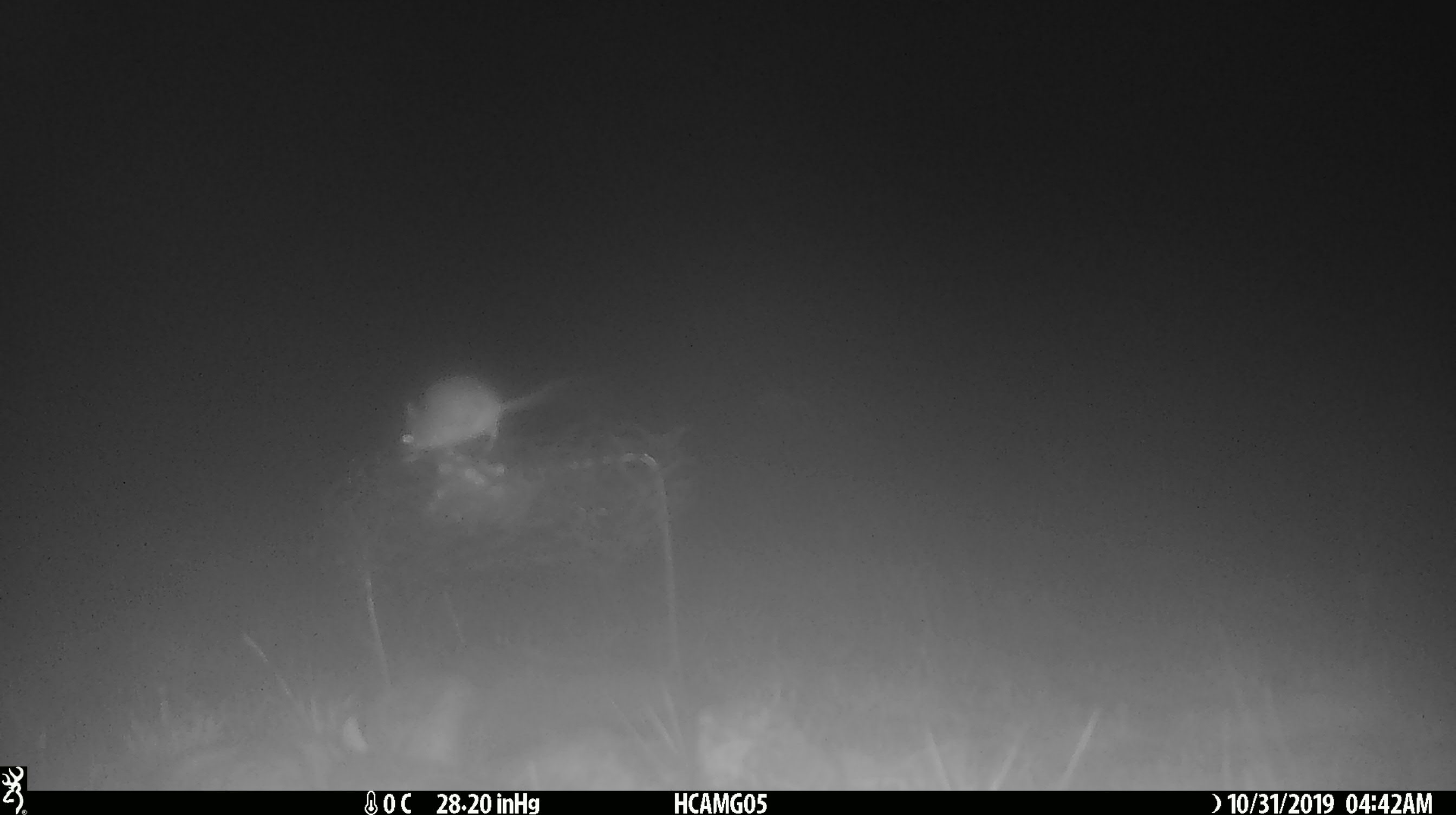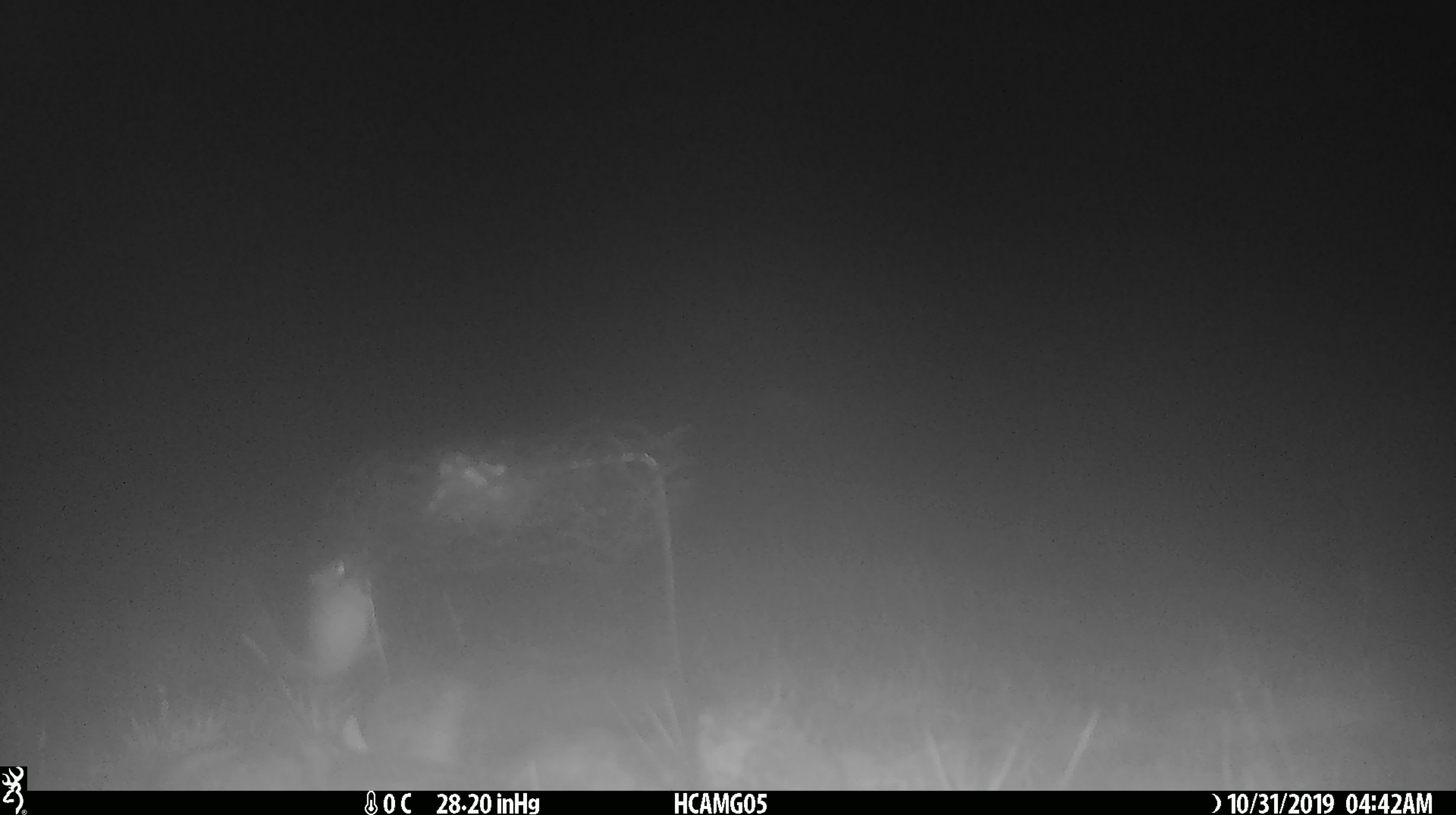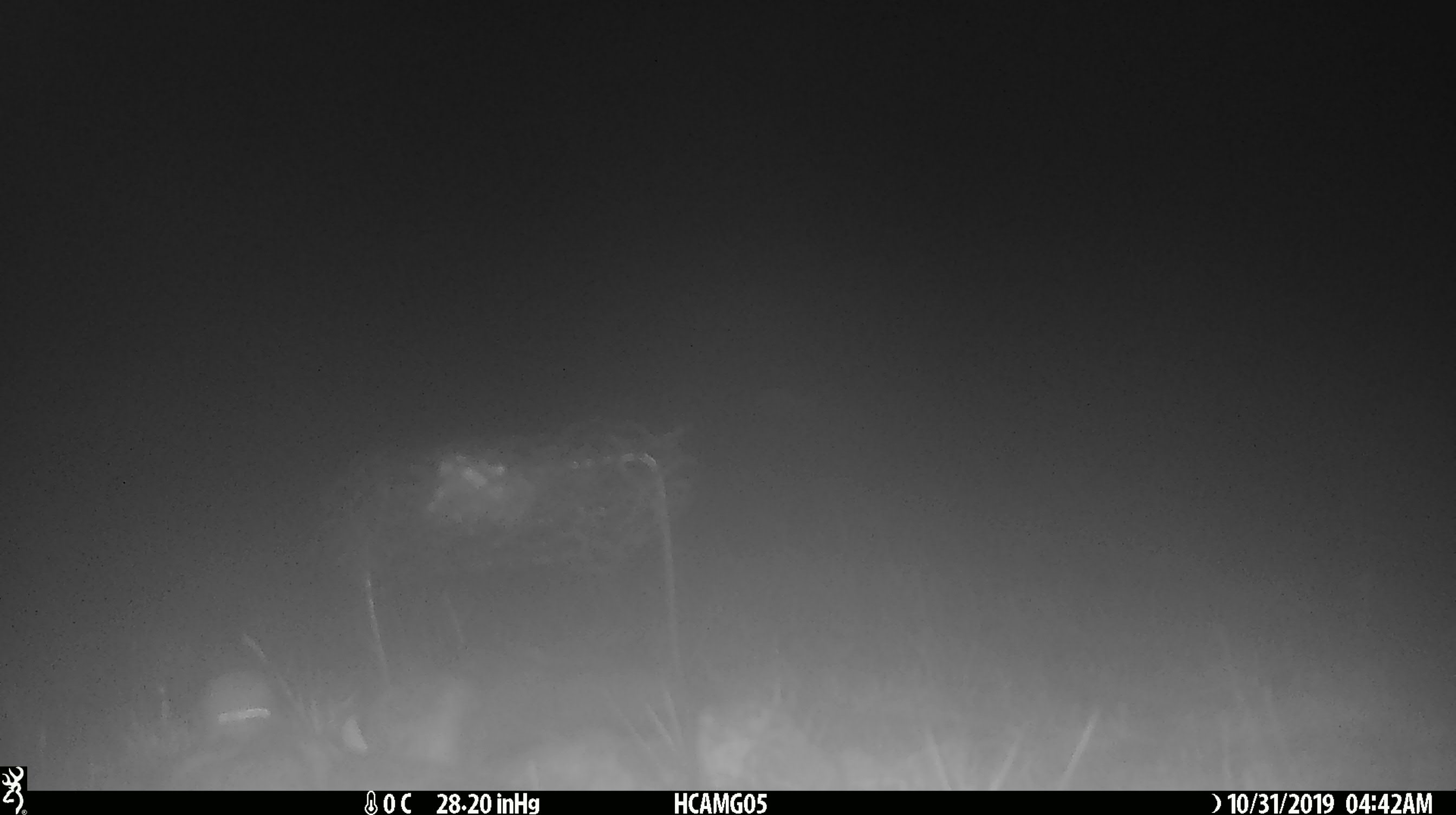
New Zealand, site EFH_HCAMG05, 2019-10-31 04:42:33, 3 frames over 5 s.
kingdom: Animalia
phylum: Chordata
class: Mammalia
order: Rodentia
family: Muridae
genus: Mus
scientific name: Mus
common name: mouse